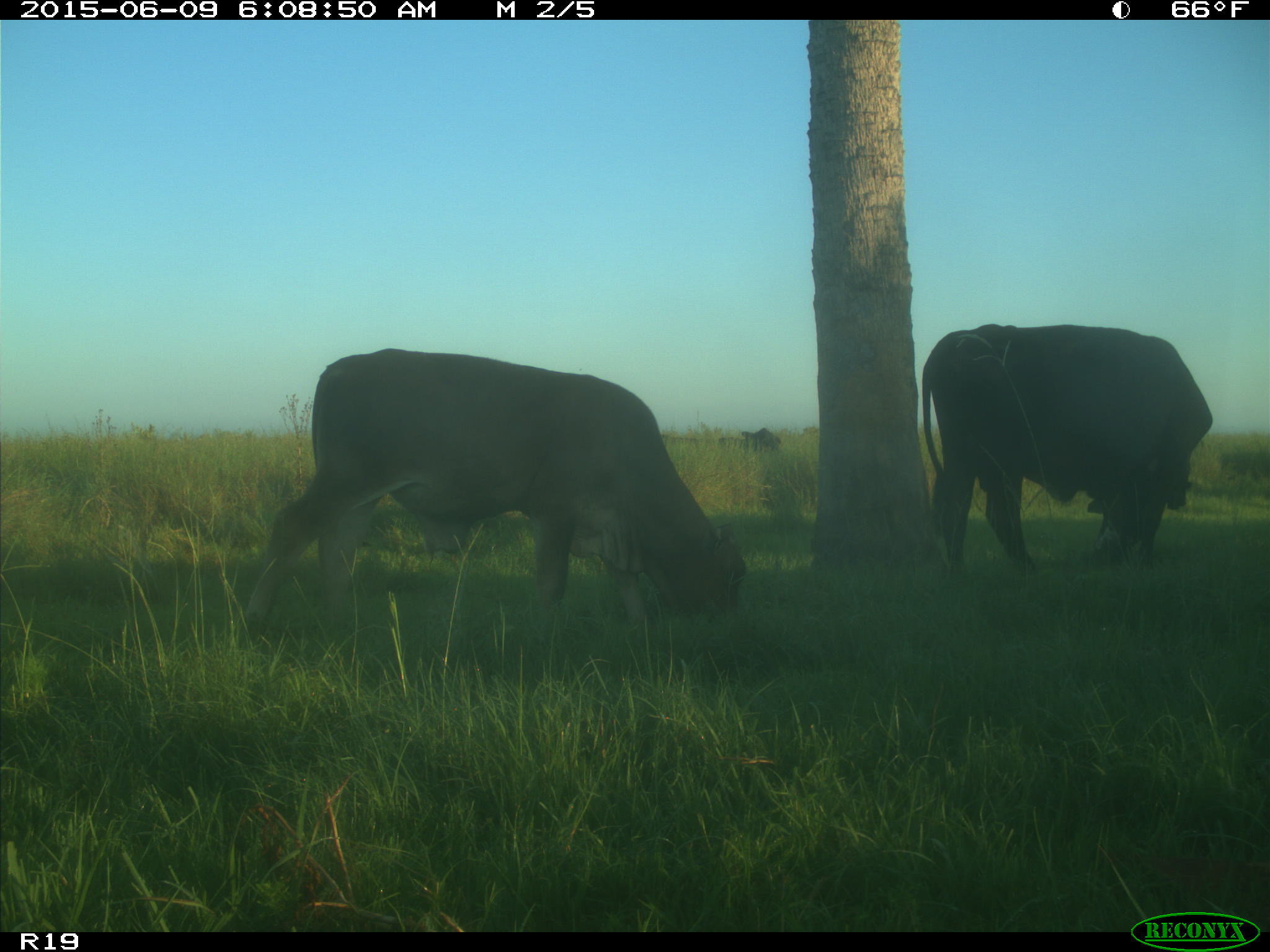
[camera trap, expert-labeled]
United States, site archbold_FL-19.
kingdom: Animalia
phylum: Chordata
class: Mammalia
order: Artiodactyla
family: Bovidae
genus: Bos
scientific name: Bos taurus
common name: domestic cow